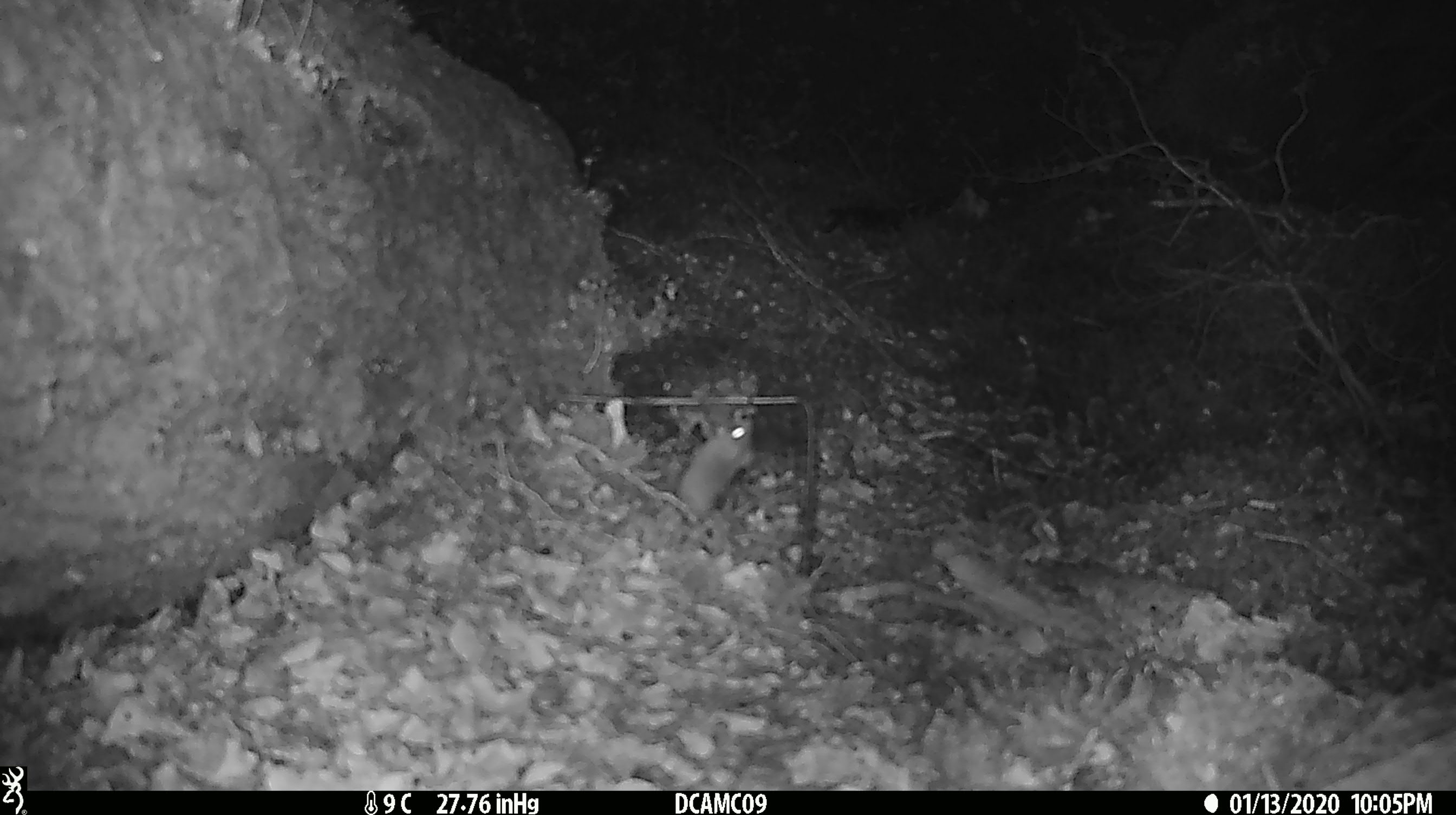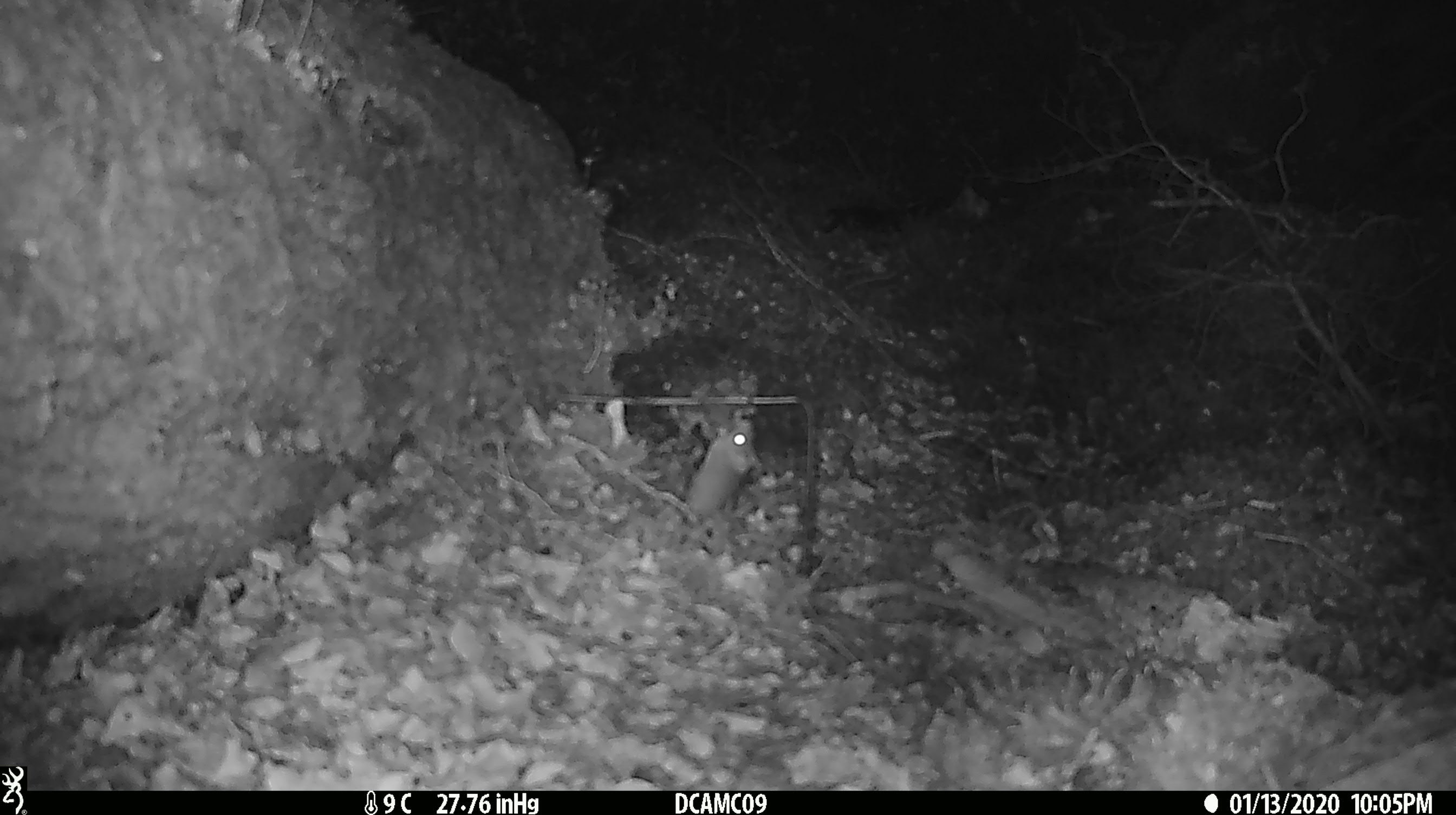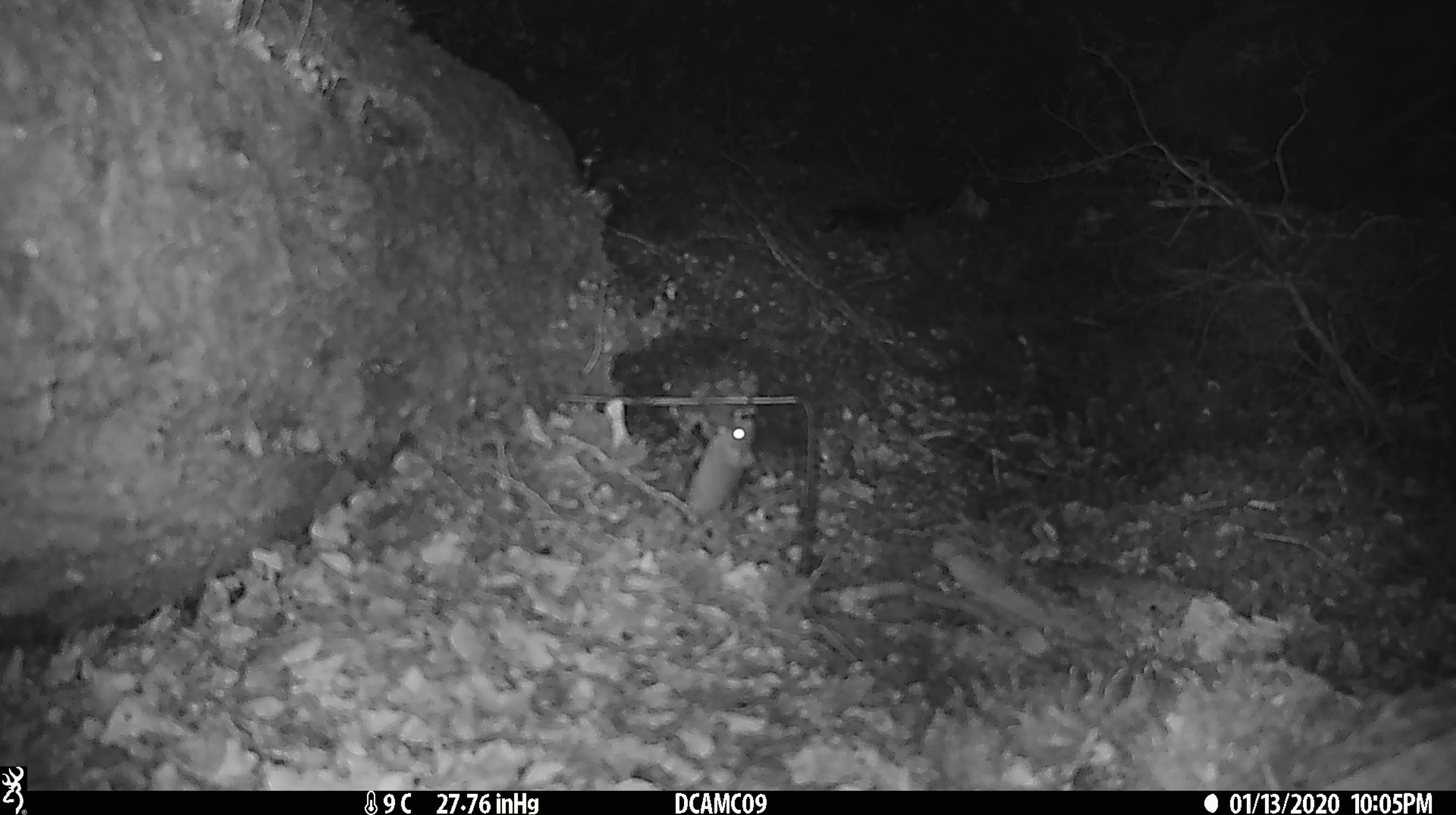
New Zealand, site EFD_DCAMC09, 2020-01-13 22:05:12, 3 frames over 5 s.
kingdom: Animalia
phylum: Chordata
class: Mammalia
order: Rodentia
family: Muridae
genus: Mus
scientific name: Mus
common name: mouse